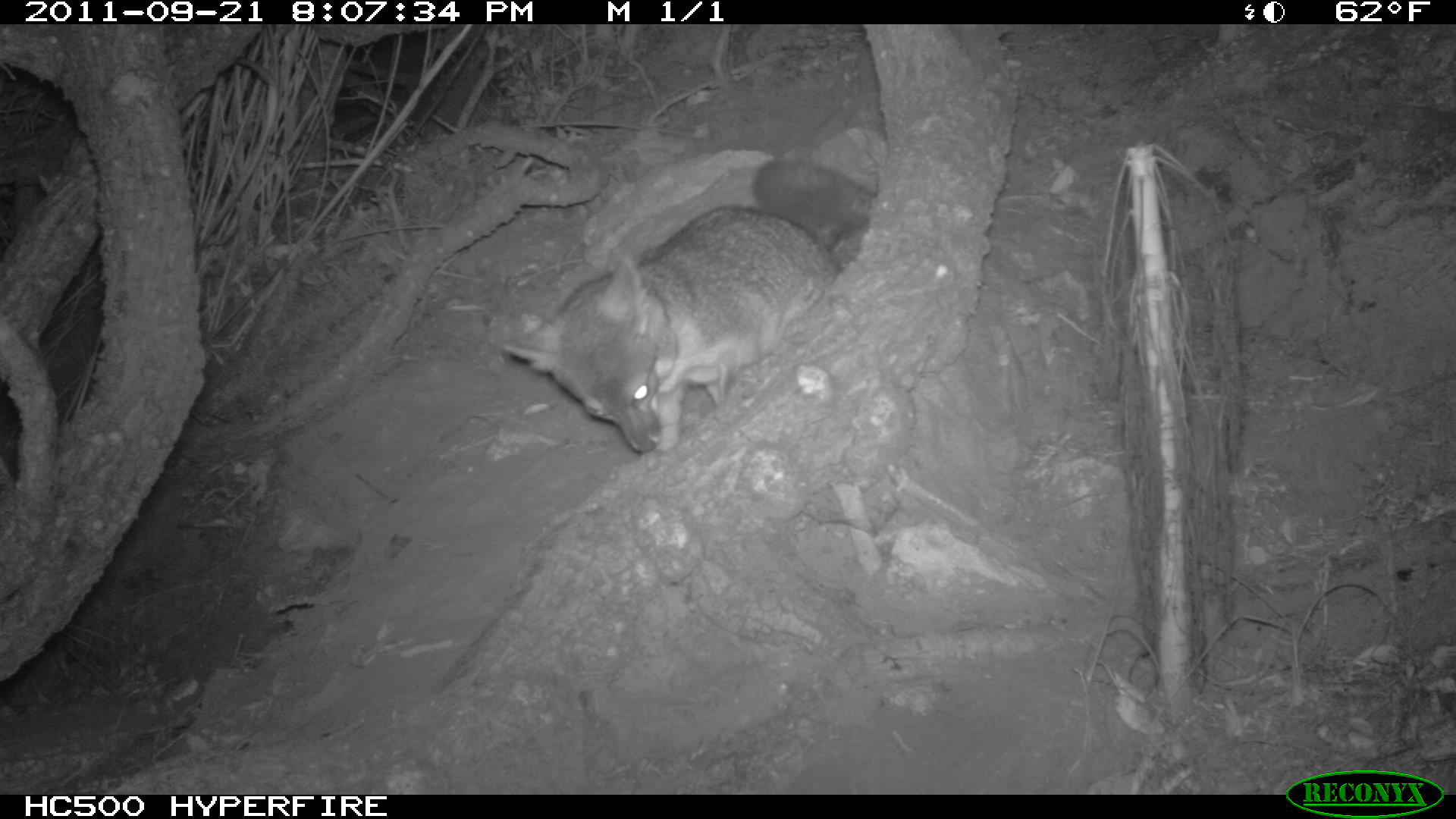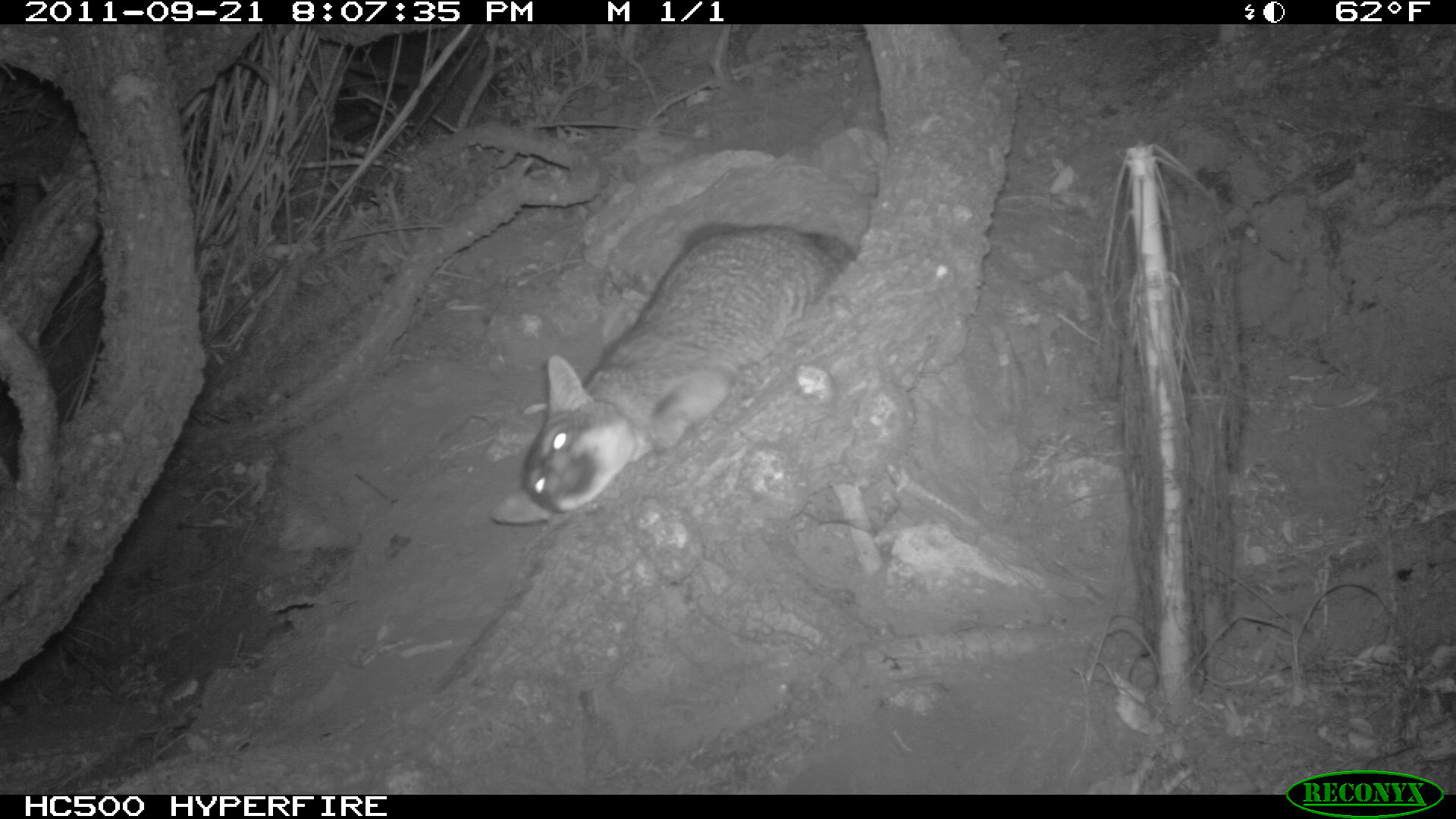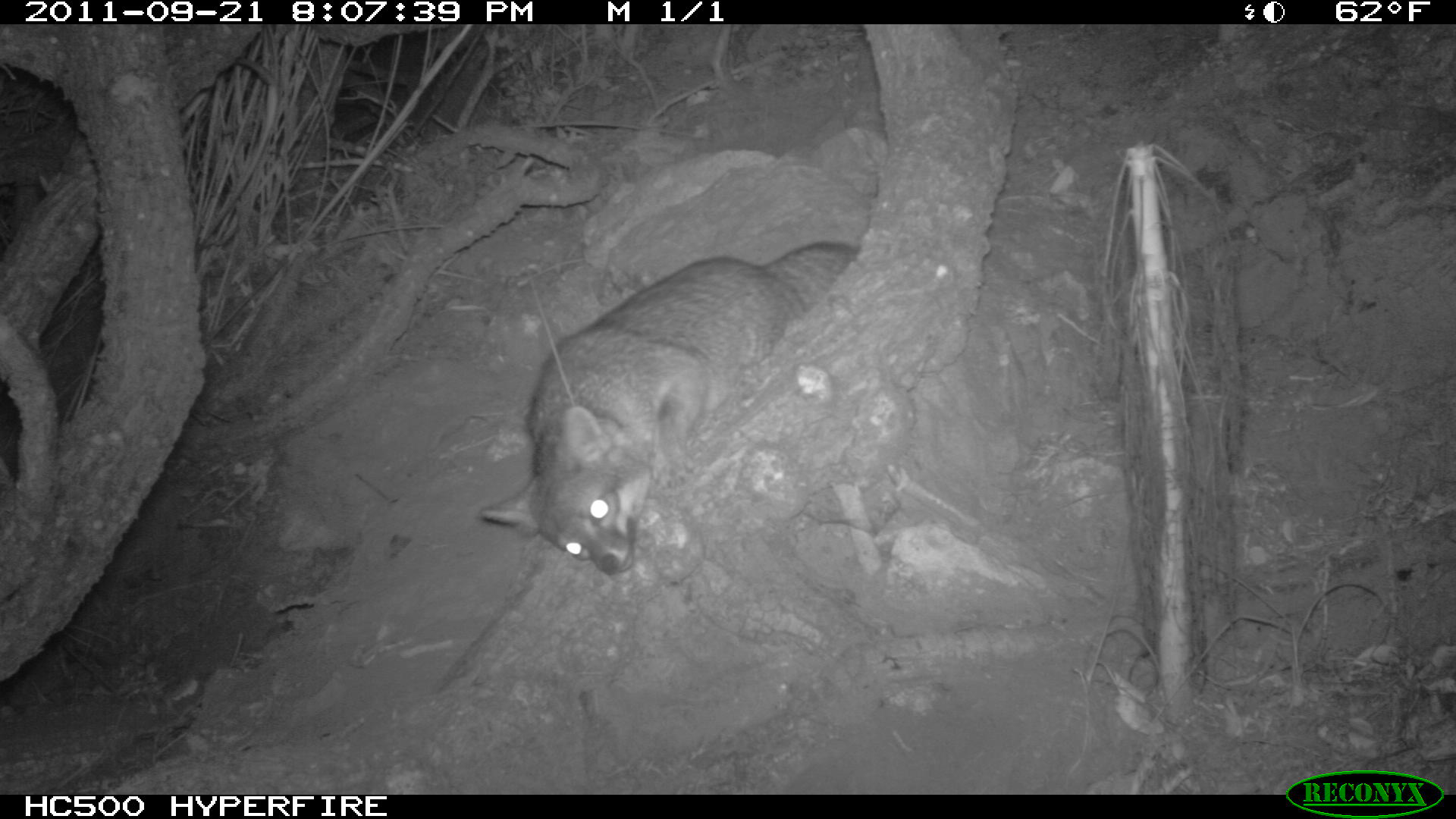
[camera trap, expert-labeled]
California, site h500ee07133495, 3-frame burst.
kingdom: Animalia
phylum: Chordata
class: Mammalia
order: Carnivora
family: Canidae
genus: Urocyon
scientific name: Urocyon littoralis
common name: island fox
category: fox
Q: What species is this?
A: Fox (island fox) (Urocyon littoralis).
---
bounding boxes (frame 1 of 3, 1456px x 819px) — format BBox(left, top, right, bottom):
fox: BBox(500, 158, 876, 454)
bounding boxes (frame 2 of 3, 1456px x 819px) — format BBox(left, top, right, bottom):
fox: BBox(490, 221, 858, 527)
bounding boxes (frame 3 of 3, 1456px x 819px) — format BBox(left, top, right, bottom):
fox: BBox(478, 238, 858, 574)